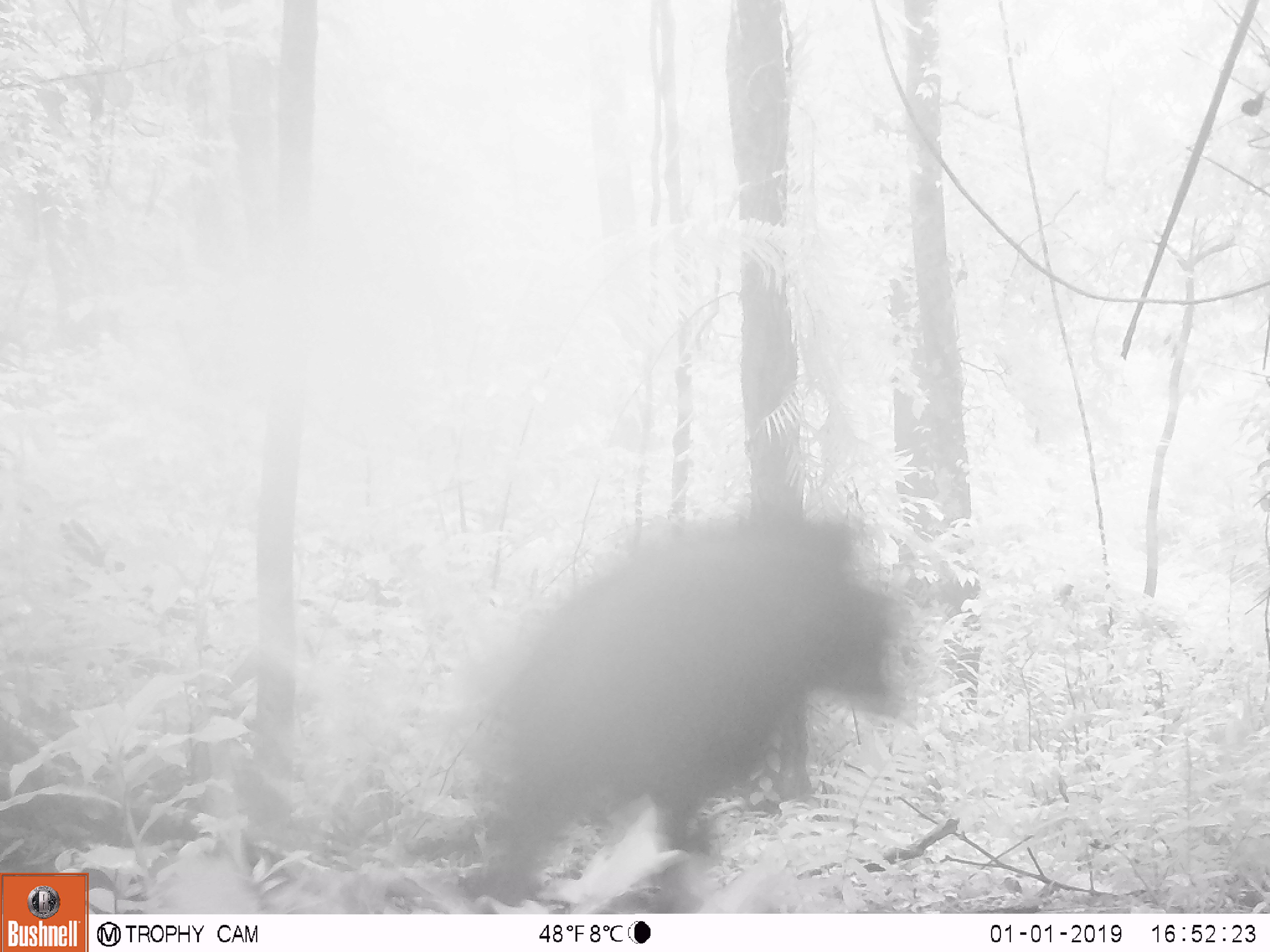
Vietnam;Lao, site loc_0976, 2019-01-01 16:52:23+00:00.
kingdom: Animalia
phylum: Chordata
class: Mammalia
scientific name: Mammalia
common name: mammal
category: unidentified mammal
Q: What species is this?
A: Unidentified mammal (mammal) (Mammalia).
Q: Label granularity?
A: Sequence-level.